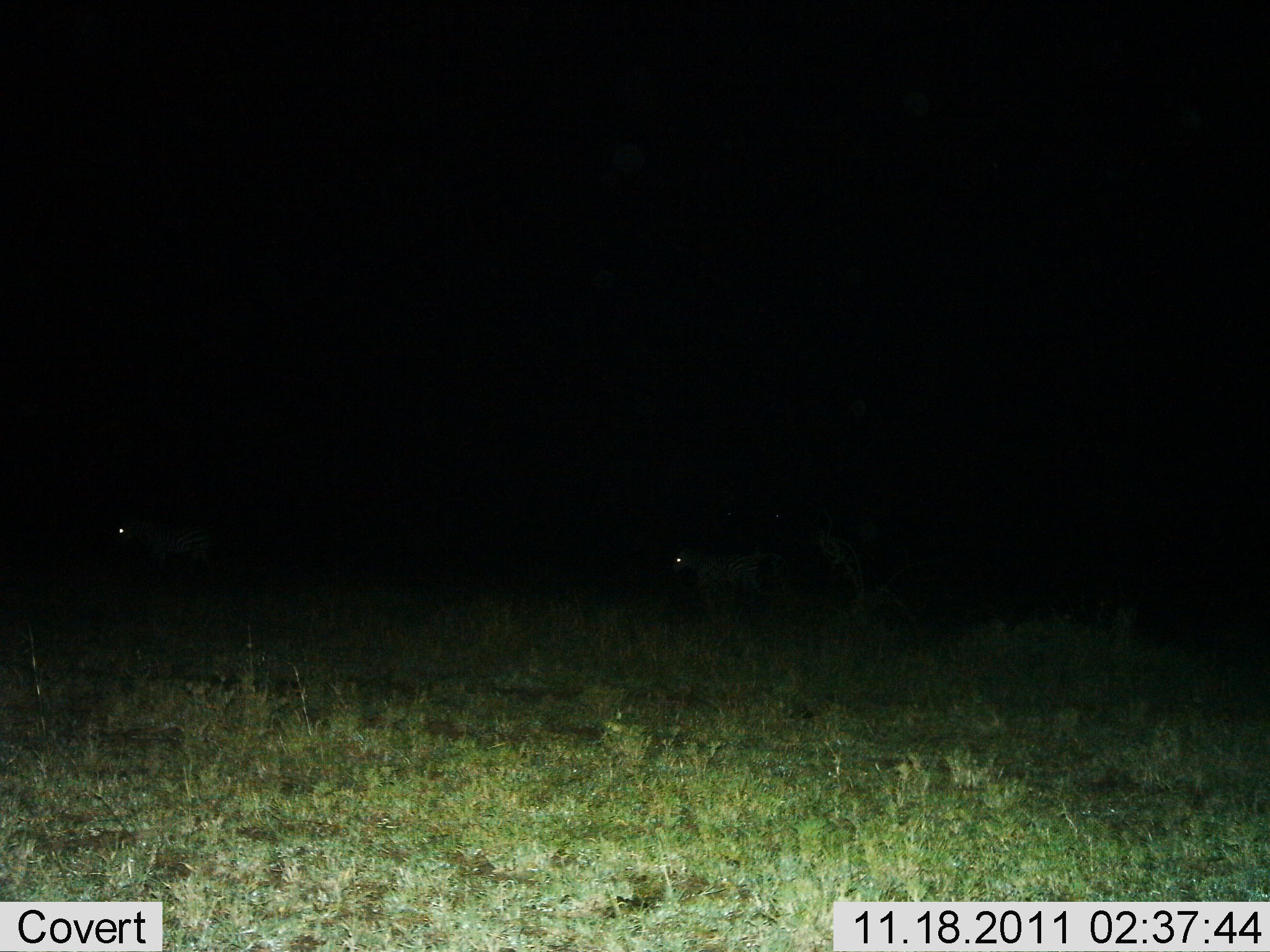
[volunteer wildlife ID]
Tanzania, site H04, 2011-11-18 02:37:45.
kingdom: Animalia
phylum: Chordata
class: Mammalia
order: Perissodactyla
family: Equidae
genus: Equus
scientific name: Equus quagga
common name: plains zebra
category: zebra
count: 2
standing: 50%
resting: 0%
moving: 75%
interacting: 0%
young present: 0%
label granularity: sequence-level